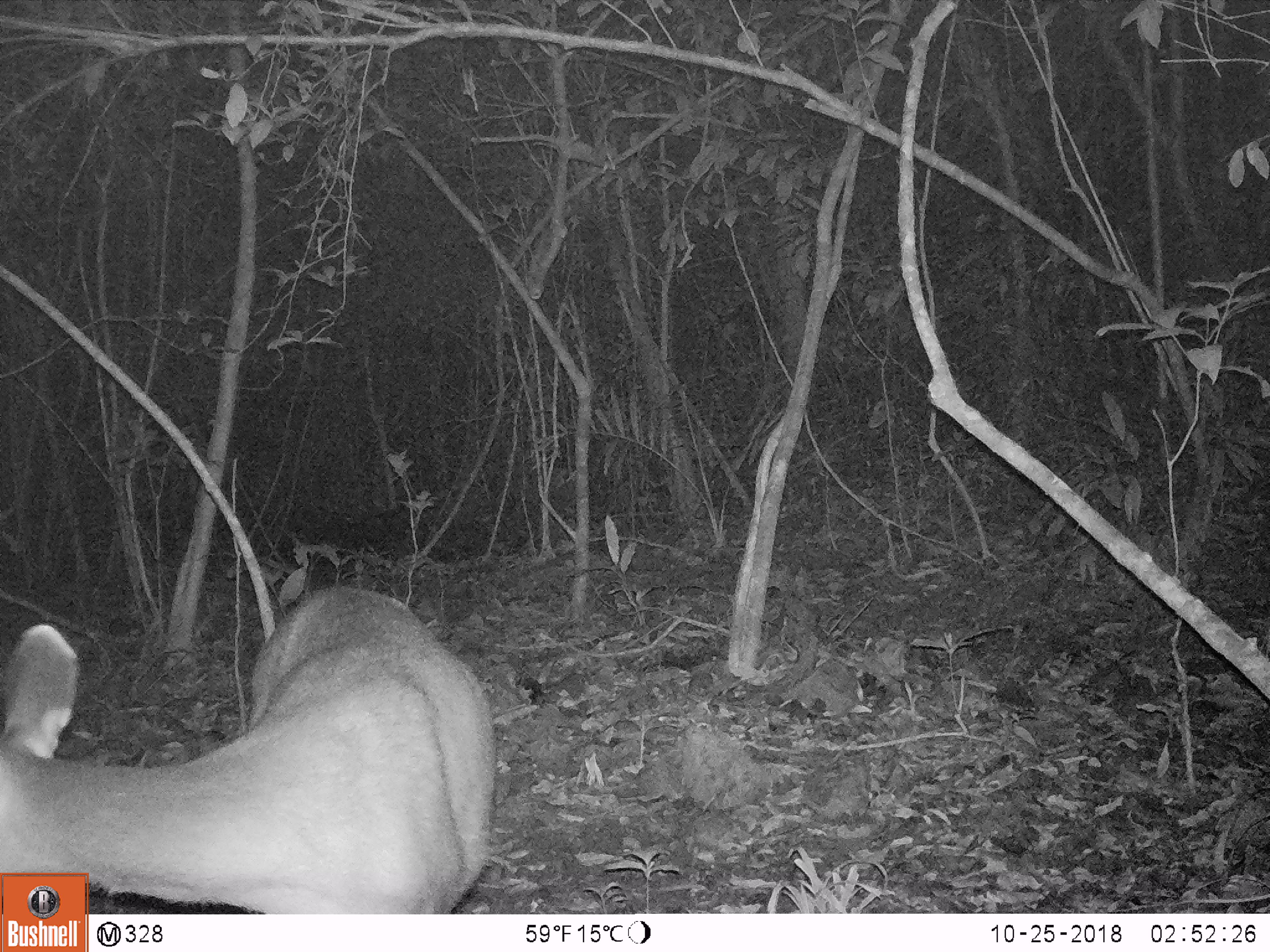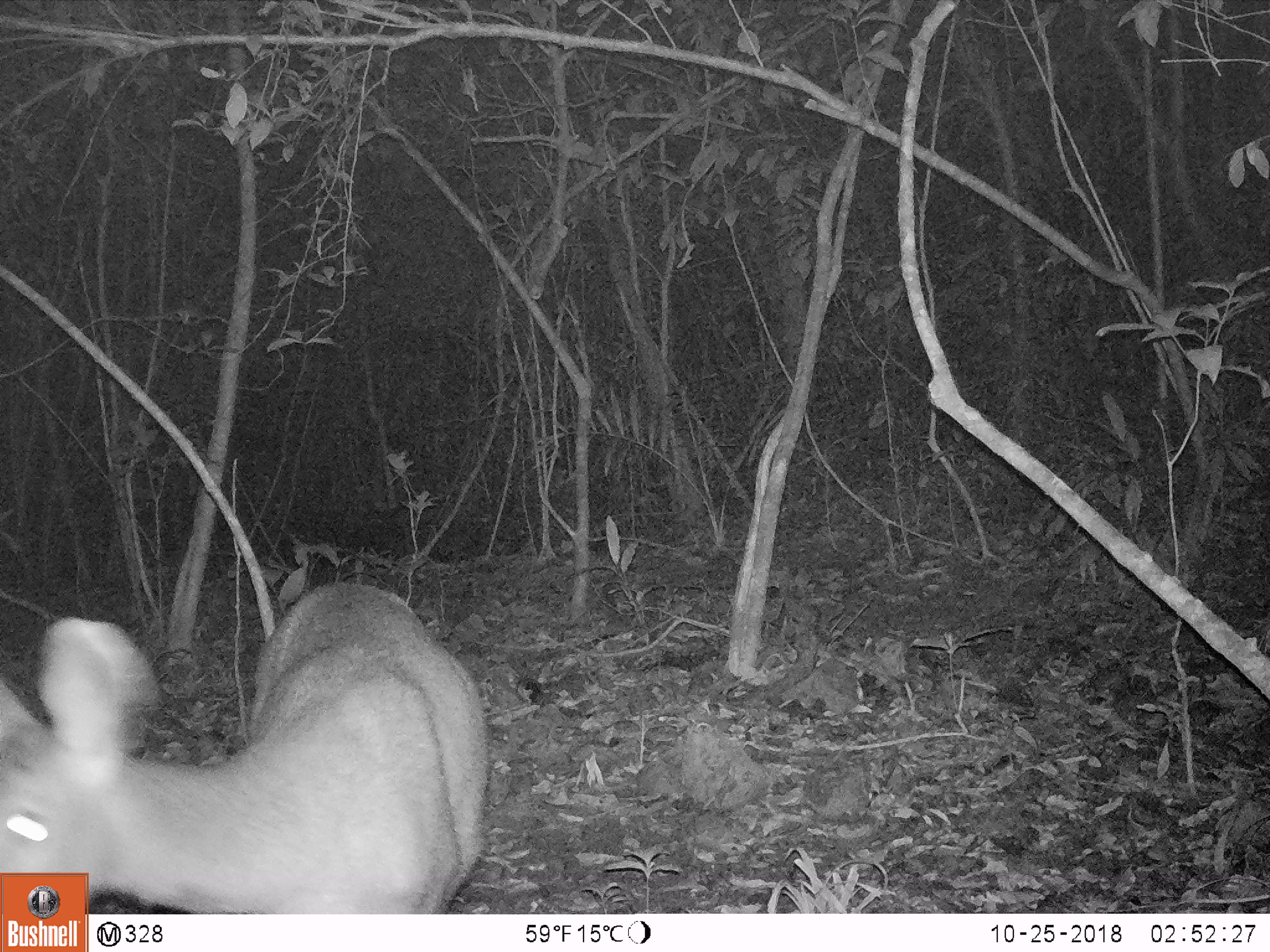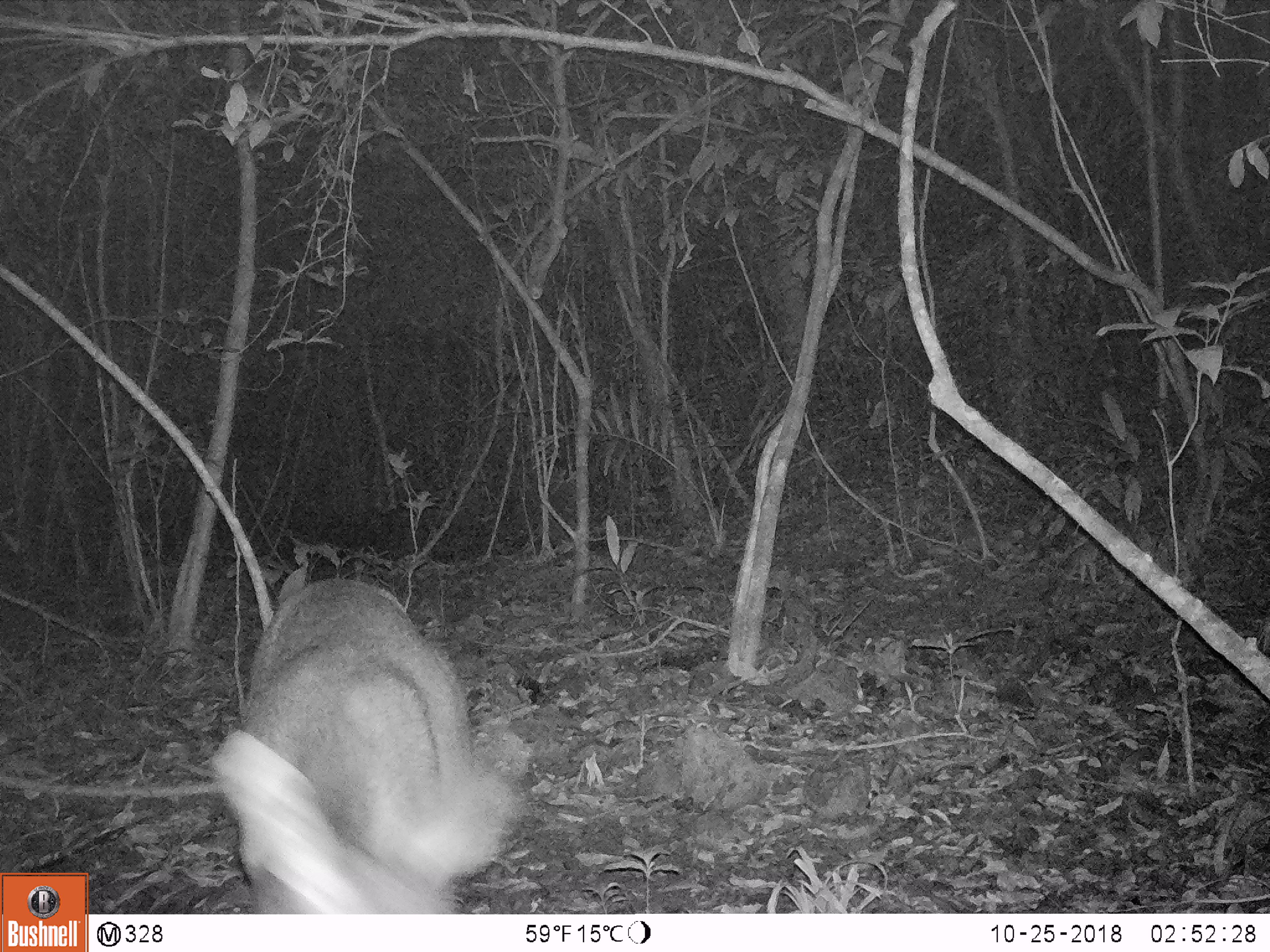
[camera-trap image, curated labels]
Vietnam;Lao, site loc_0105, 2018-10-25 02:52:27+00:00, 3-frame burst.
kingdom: Animalia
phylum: Chordata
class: Mammalia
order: Artiodactyla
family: Cervidae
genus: Rusa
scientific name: Rusa unicolor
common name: sambar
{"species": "sambar (Rusa unicolor)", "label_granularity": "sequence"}